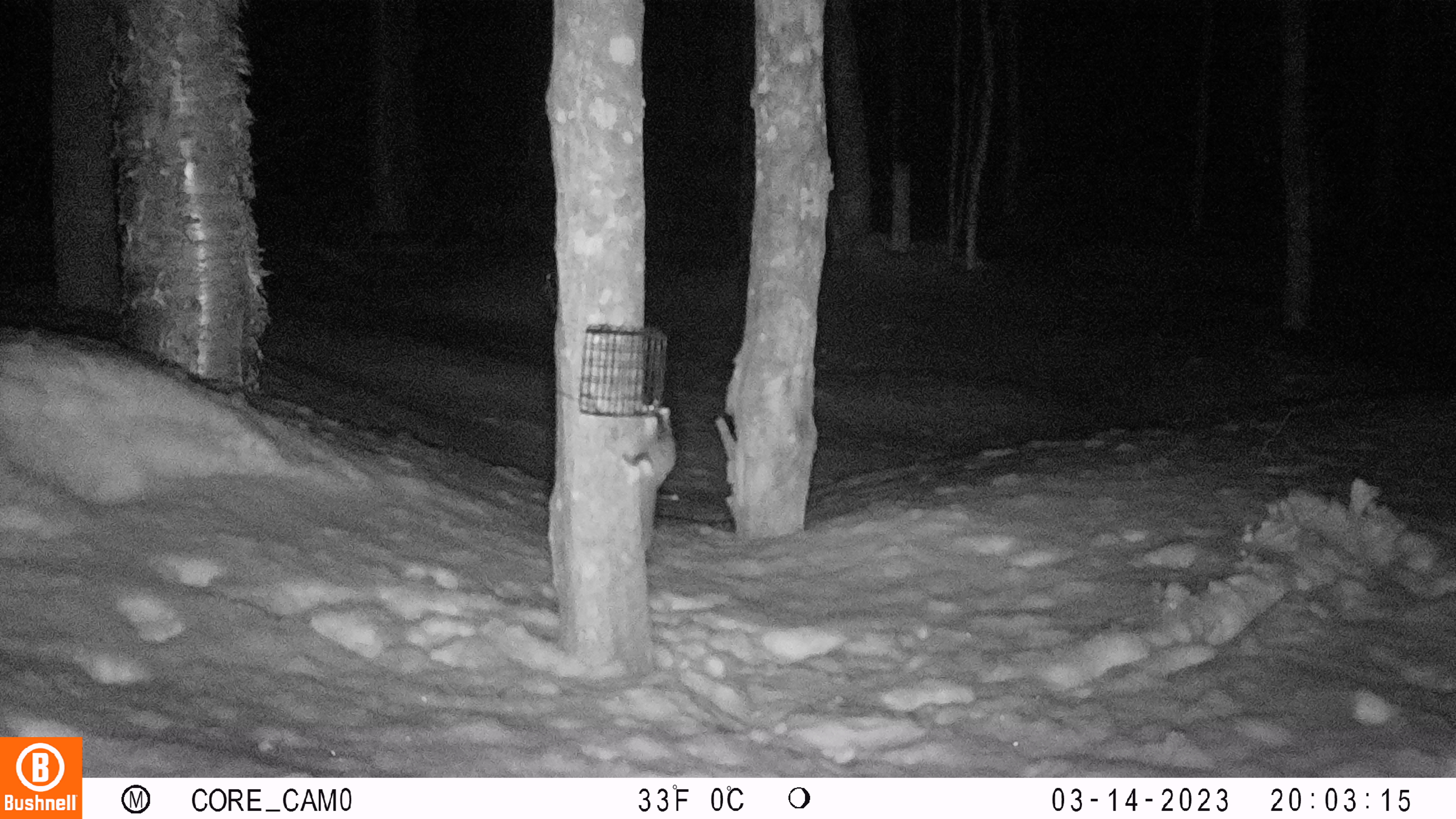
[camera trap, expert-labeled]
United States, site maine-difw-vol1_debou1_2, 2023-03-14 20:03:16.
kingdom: Animalia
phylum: Chordata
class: Mammalia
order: Rodentia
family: Sciuridae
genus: Glaucomys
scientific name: Glaucomys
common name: flying squirrel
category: flying squirrel sp.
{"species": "flying squirrel sp. (flying squirrel) (Glaucomys)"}